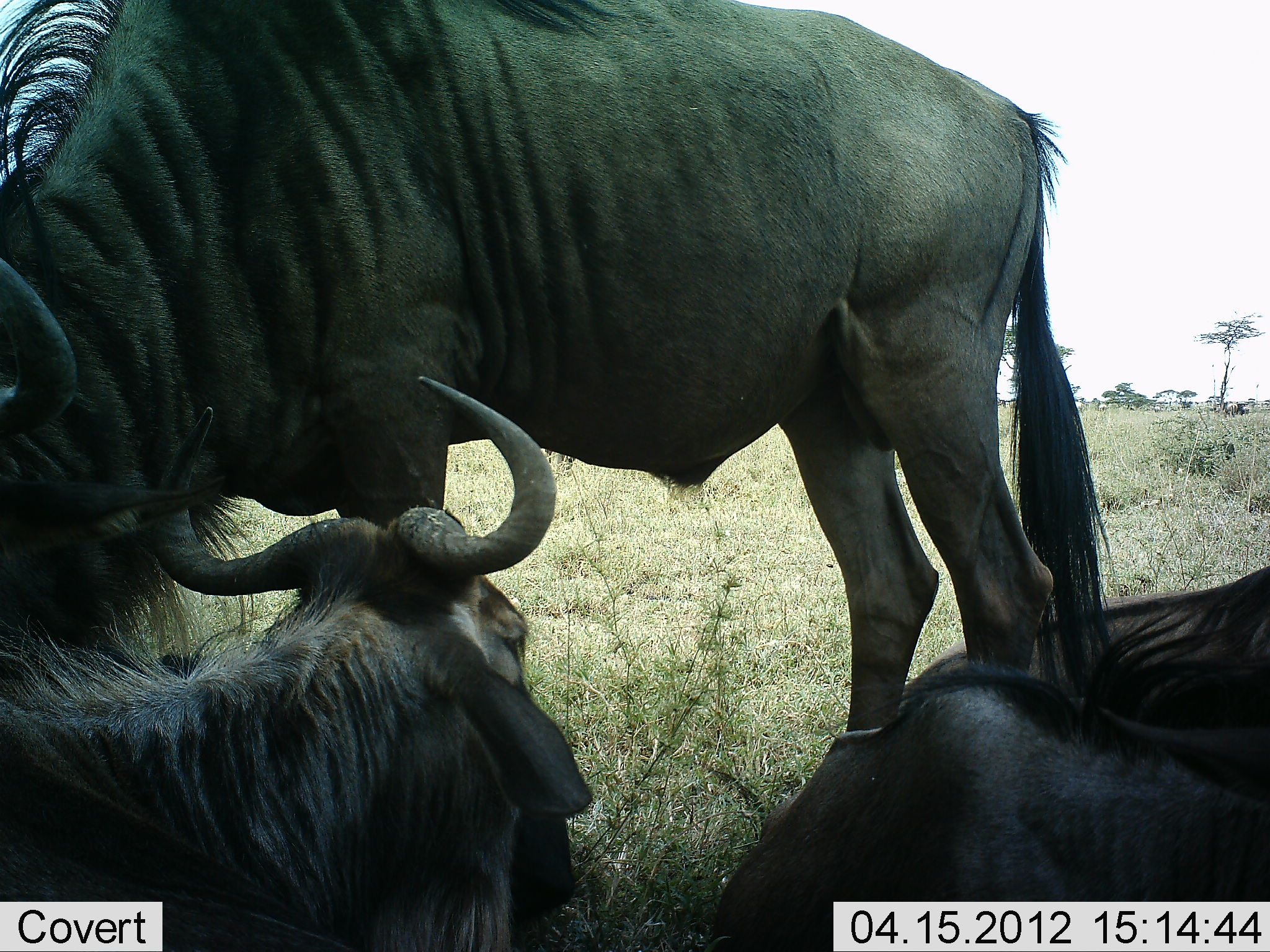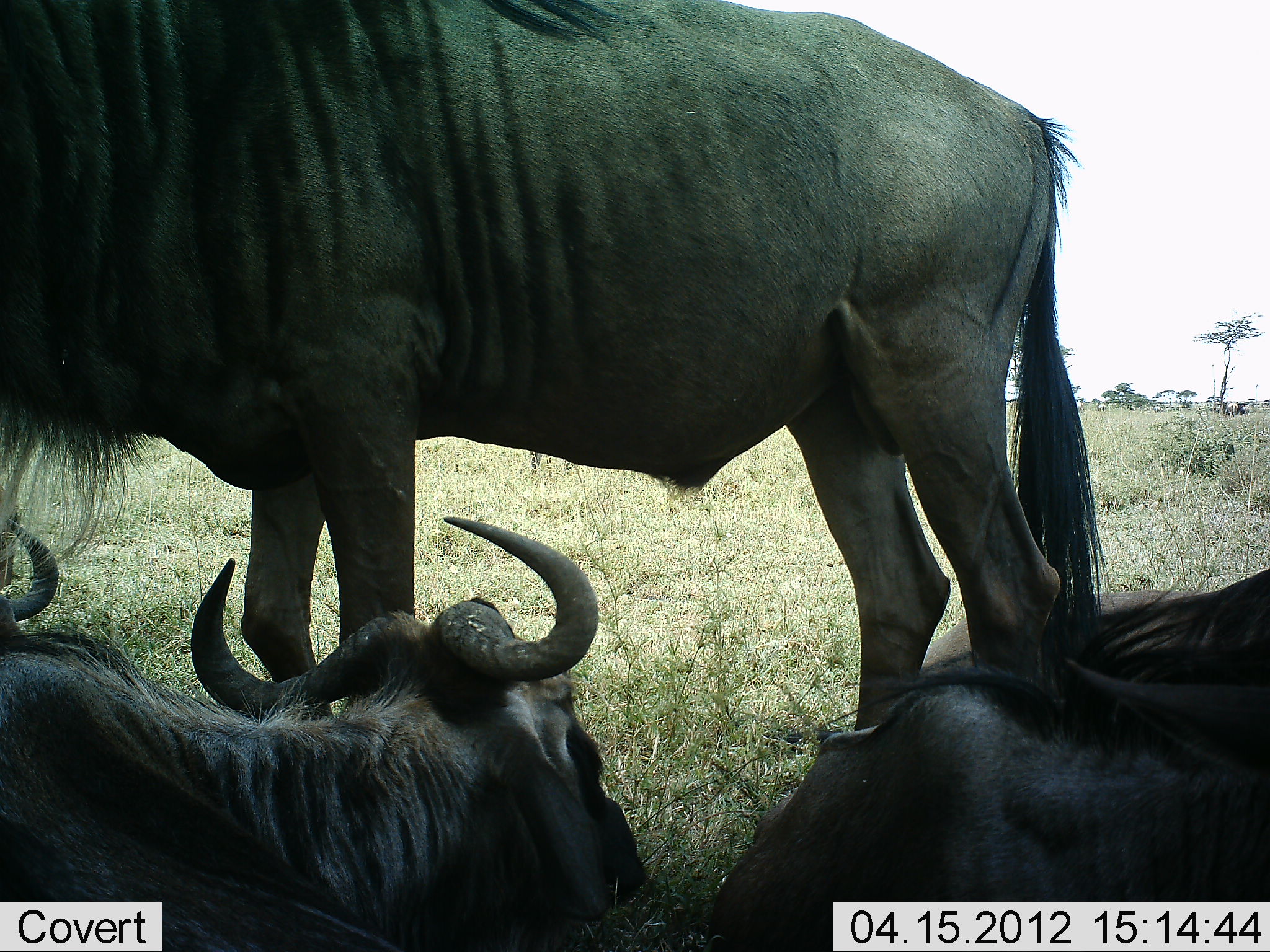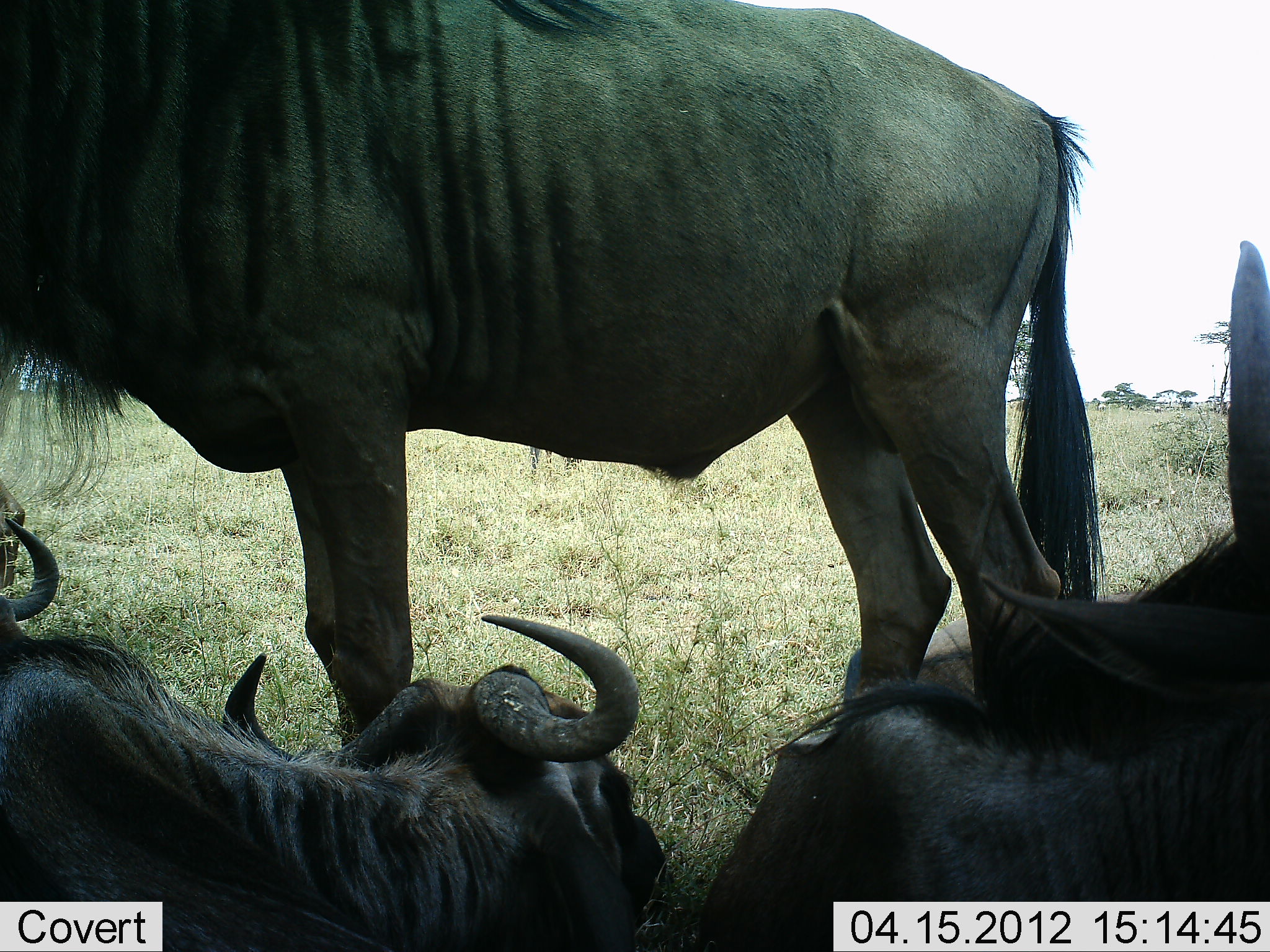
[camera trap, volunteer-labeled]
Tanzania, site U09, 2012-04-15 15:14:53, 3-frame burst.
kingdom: Animalia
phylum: Chordata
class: Mammalia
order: Artiodactyla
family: Bovidae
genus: Connochaetes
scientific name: Connochaetes taurinus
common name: blue wildebeest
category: wildebeest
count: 4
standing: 86%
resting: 93%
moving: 0%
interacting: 0%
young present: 0%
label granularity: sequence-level